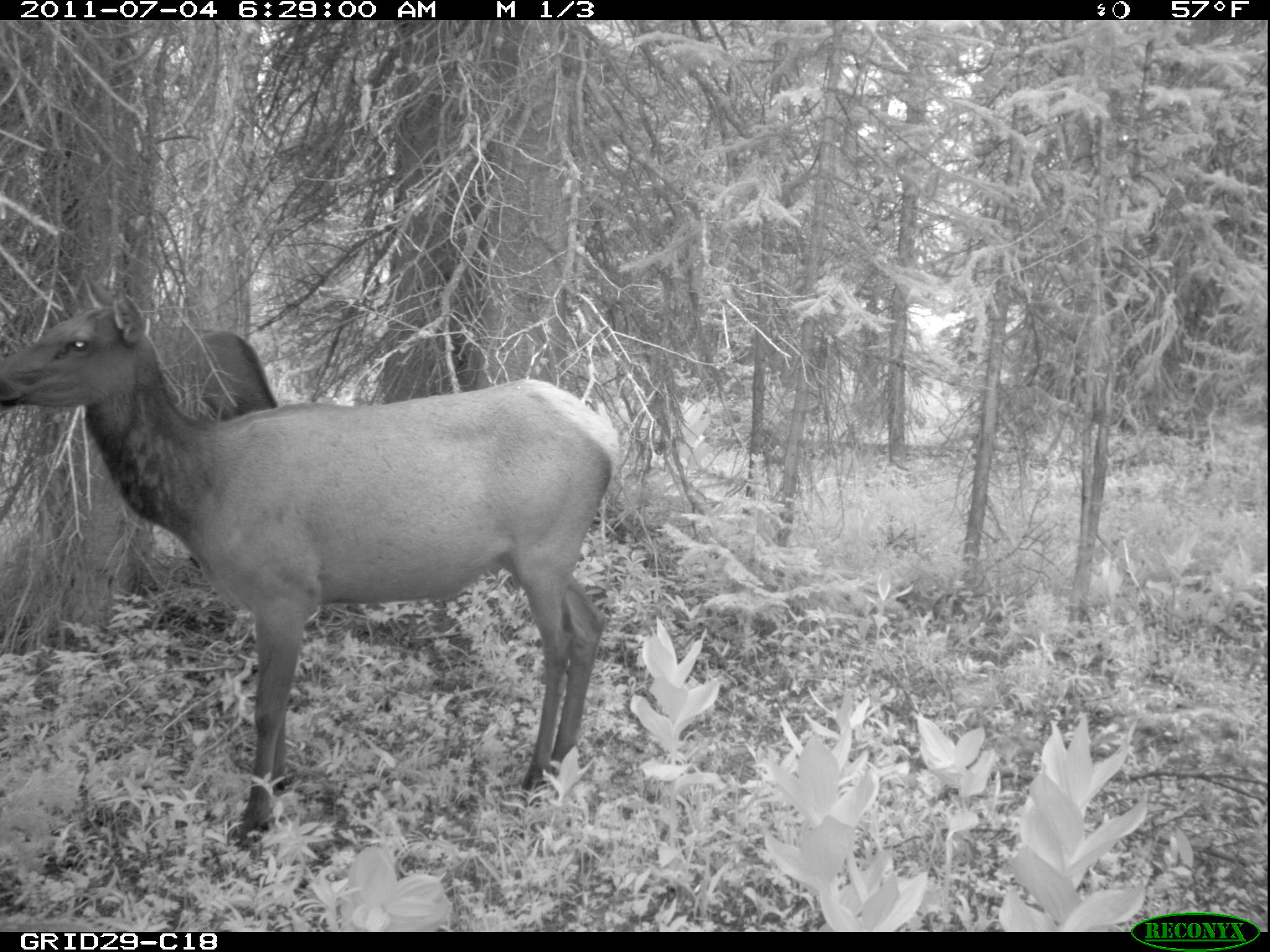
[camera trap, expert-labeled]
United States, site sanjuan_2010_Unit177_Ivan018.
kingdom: Animalia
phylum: Chordata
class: Mammalia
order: Artiodactyla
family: Cervidae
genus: Cervus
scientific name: Cervus elaphus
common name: red deer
Cervus elaphus (red deer).